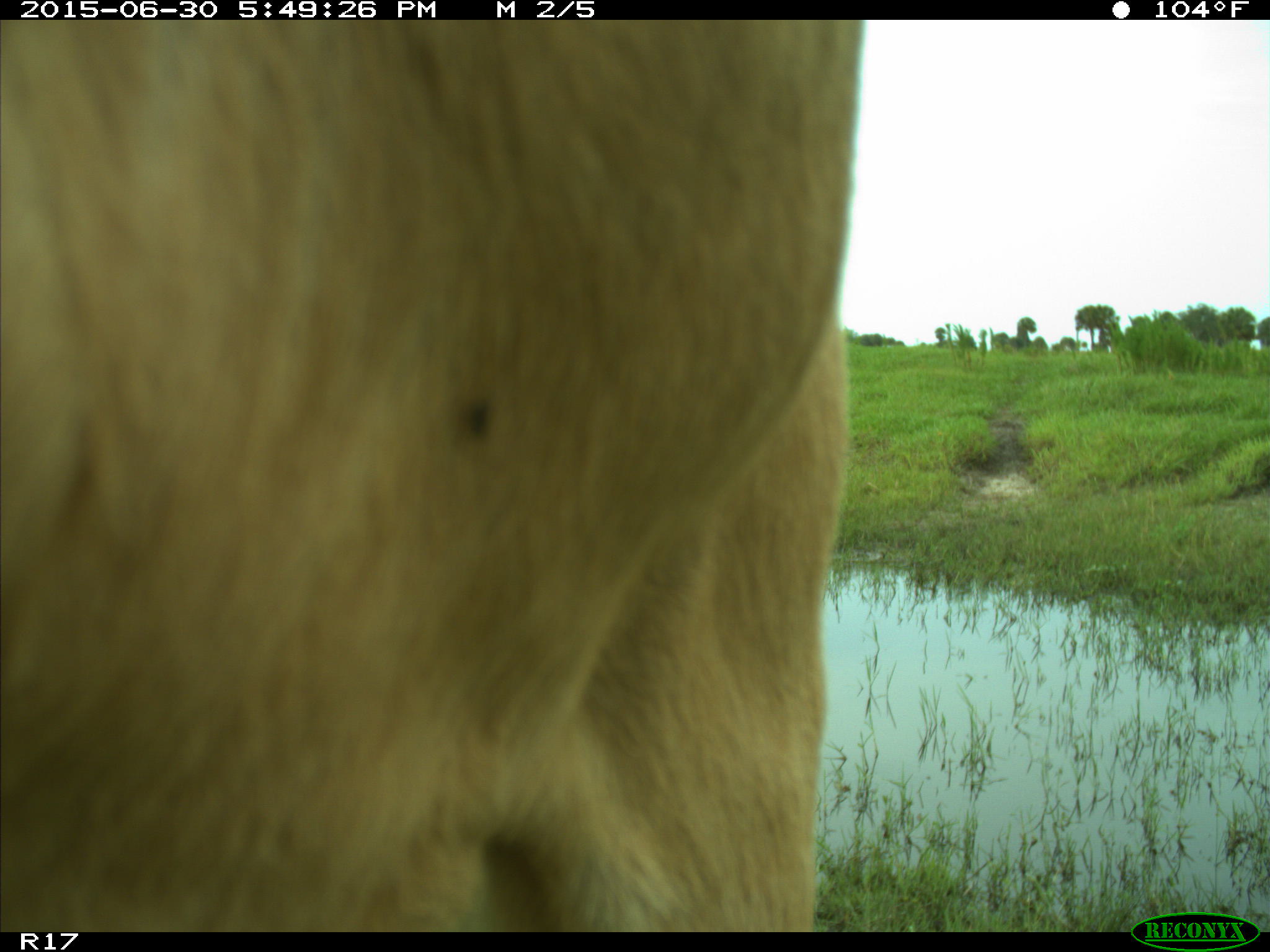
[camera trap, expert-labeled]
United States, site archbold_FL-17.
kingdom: Animalia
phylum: Chordata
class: Mammalia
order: Artiodactyla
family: Bovidae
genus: Bos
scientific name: Bos taurus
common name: domestic cow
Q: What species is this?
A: Bos taurus (domestic cow).